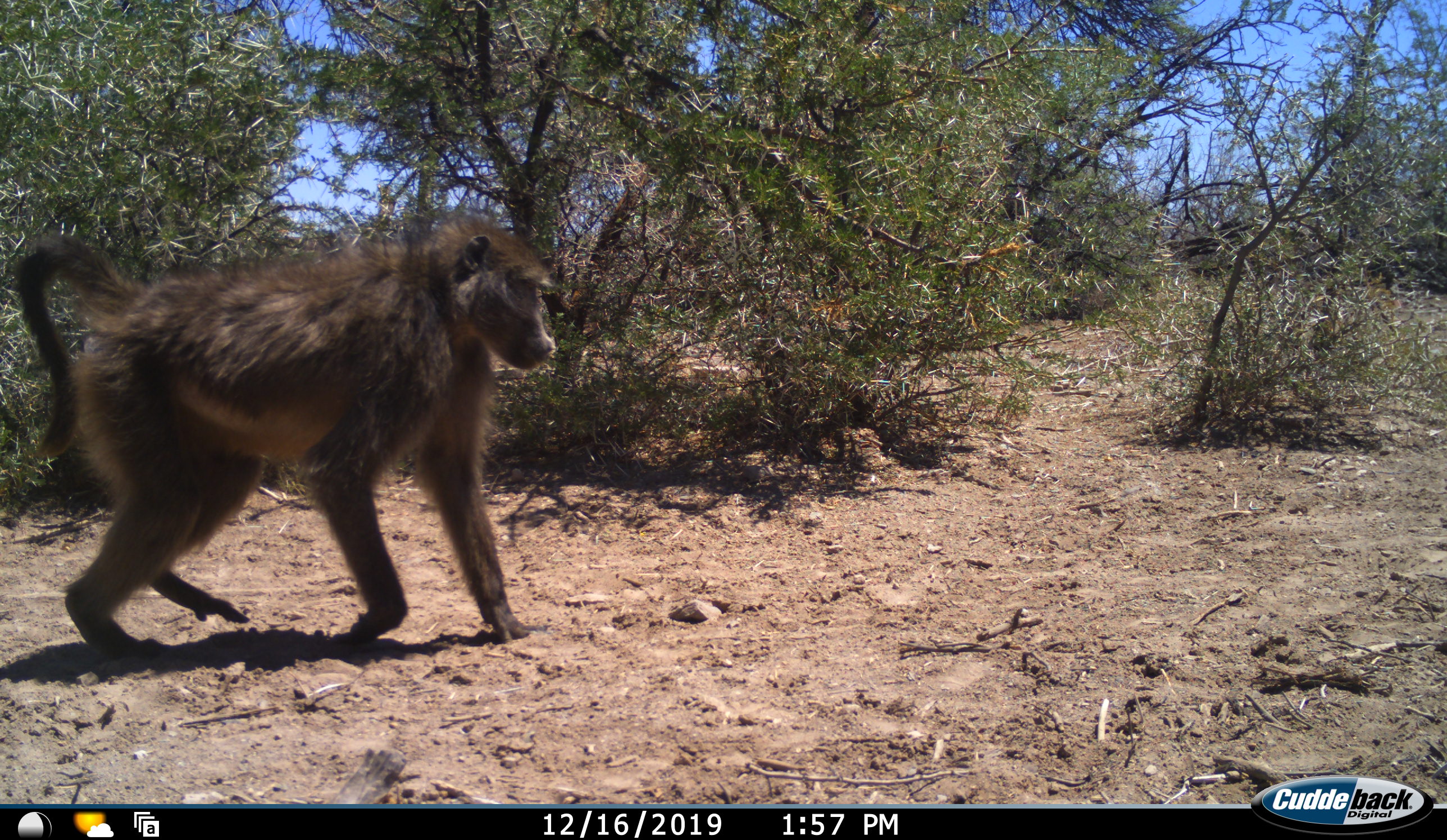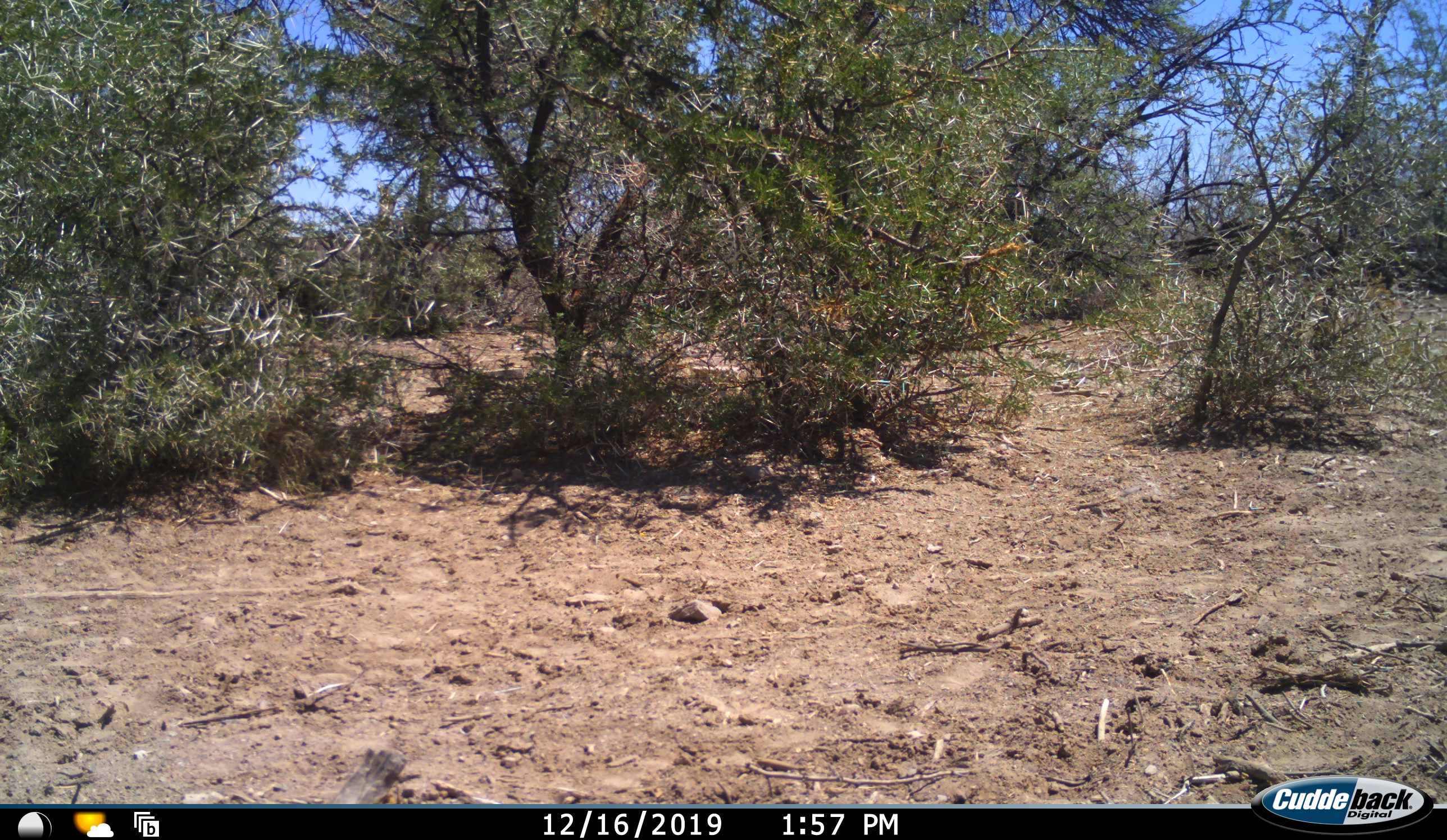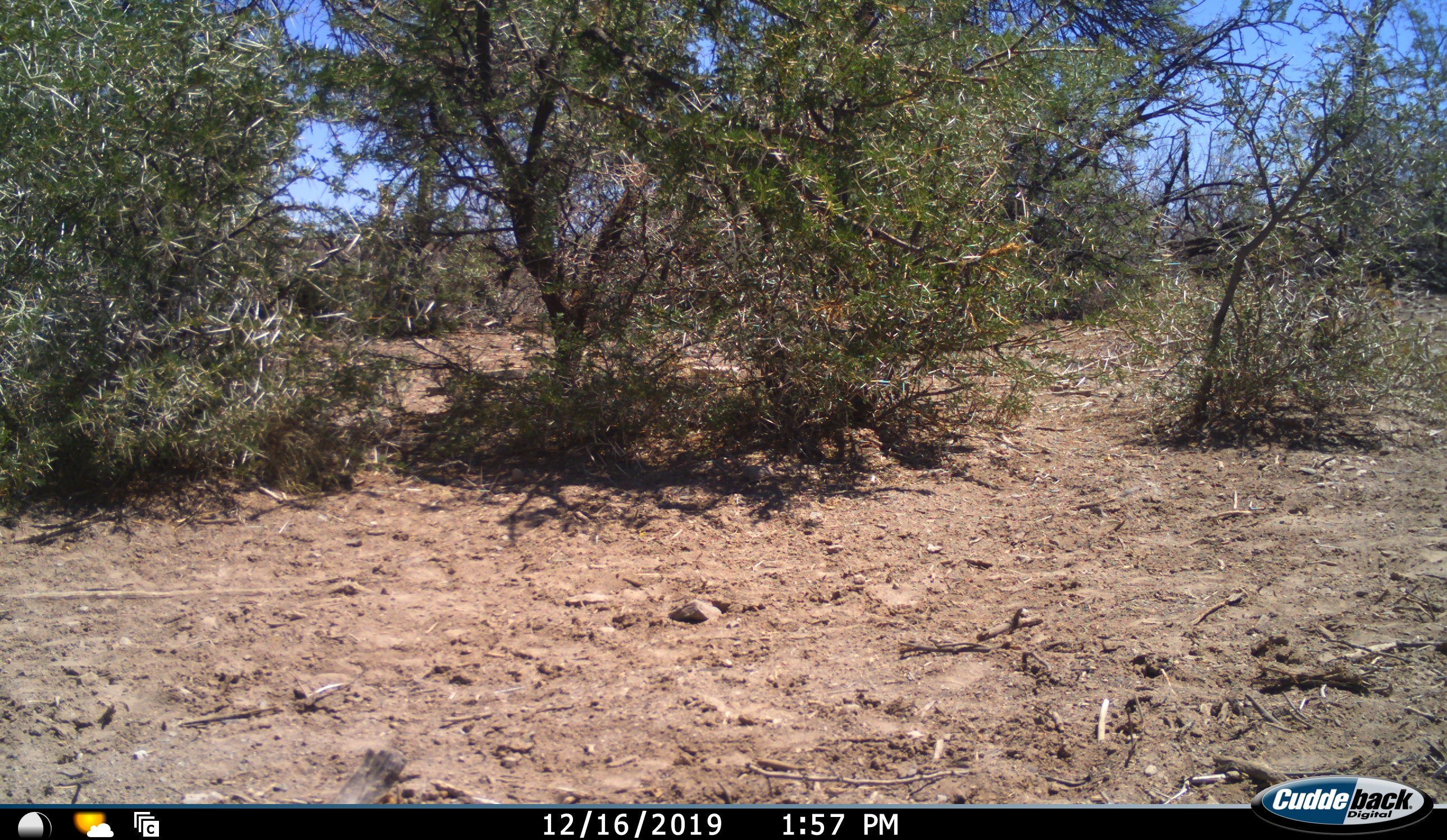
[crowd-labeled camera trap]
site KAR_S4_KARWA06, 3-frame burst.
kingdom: Animalia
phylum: Chordata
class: Mammalia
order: Primates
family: Cercopithecidae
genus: Papio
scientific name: Papio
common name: baboon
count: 1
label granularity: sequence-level